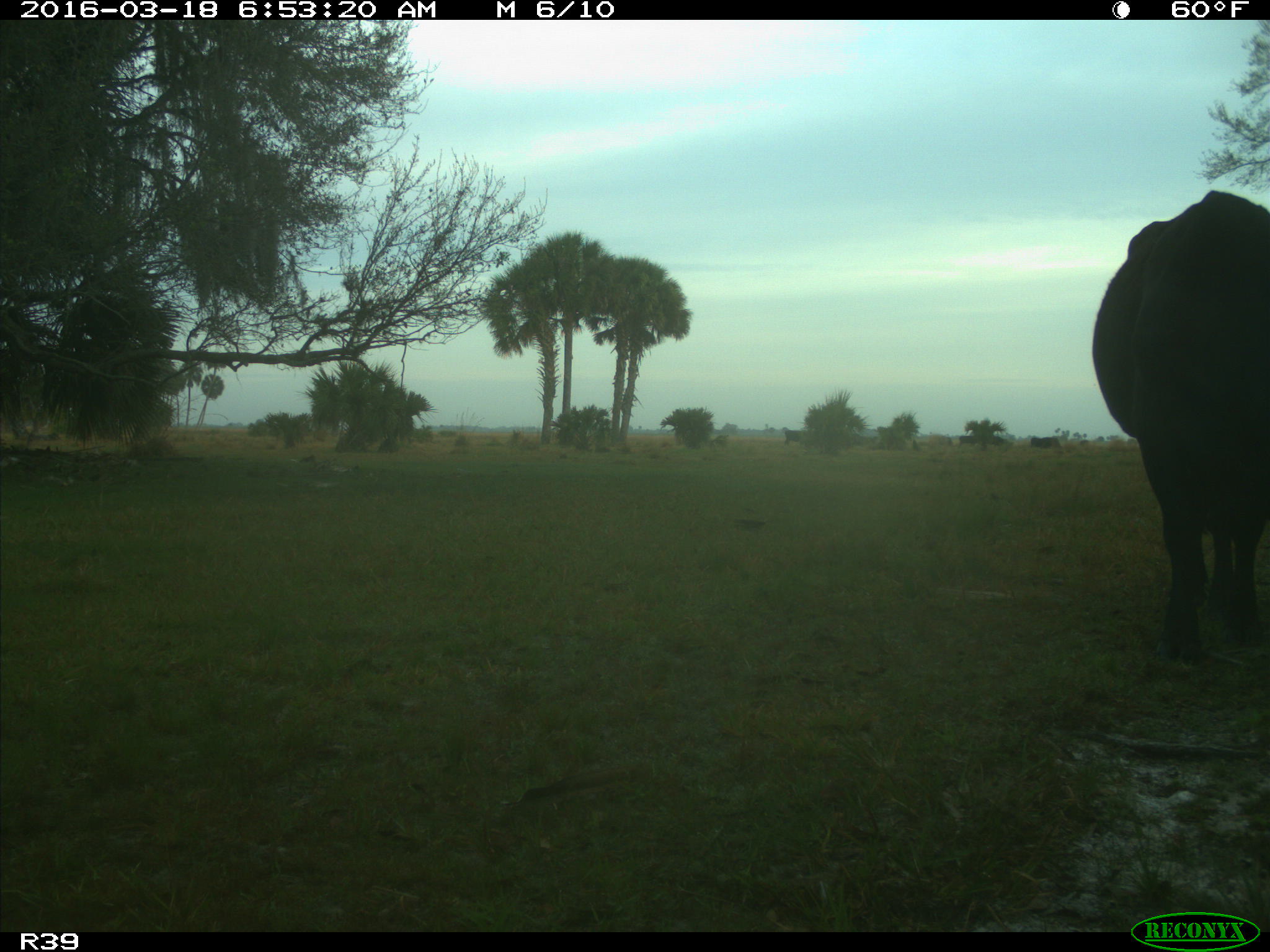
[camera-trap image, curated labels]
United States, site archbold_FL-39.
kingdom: Animalia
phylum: Chordata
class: Mammalia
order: Artiodactyla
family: Bovidae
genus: Bos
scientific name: Bos taurus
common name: domestic cow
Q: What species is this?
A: Bos taurus (domestic cow).